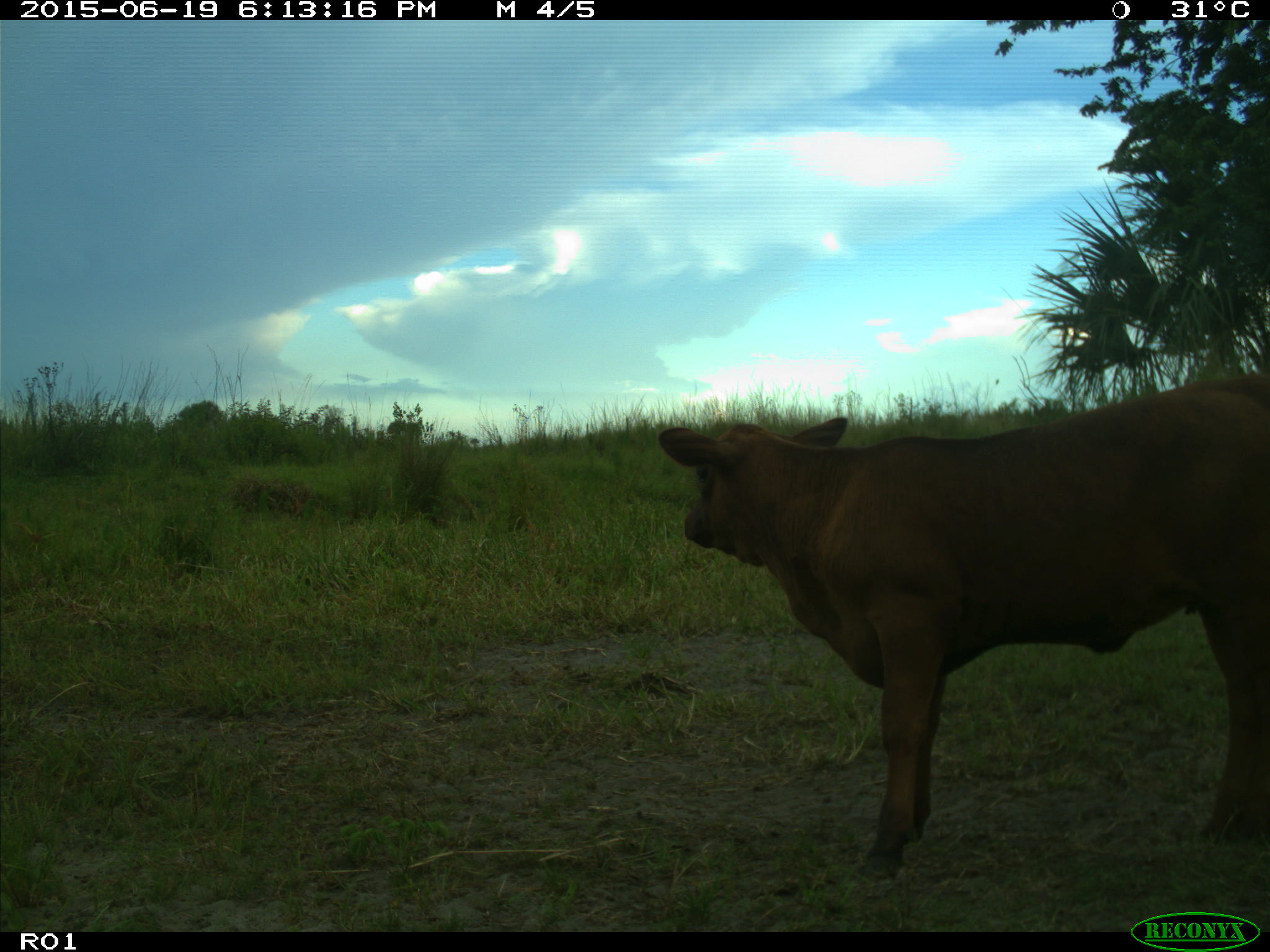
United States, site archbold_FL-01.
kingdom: Animalia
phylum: Chordata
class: Mammalia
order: Artiodactyla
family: Bovidae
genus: Bos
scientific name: Bos taurus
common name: domestic cow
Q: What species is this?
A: Bos taurus (domestic cow).